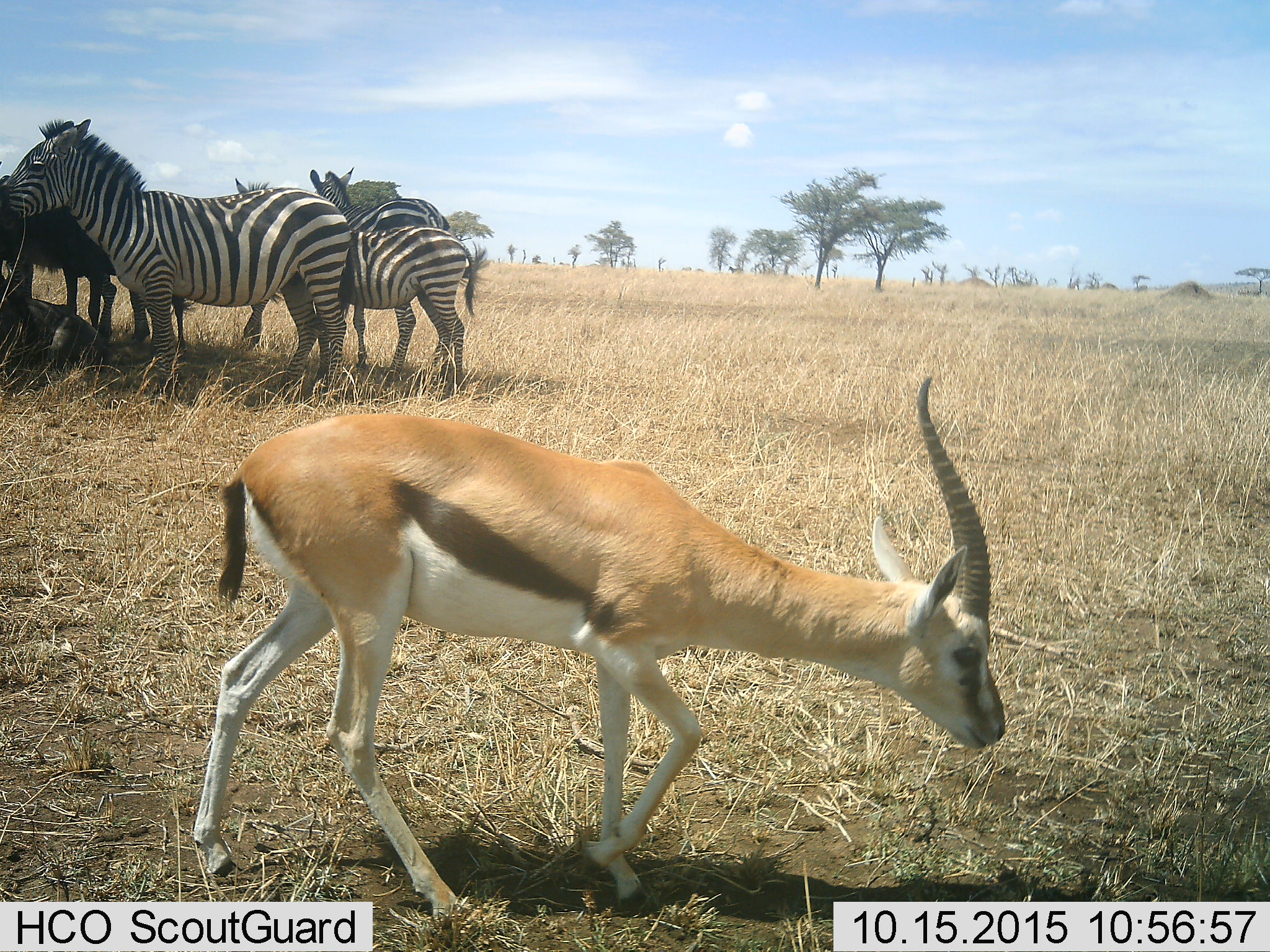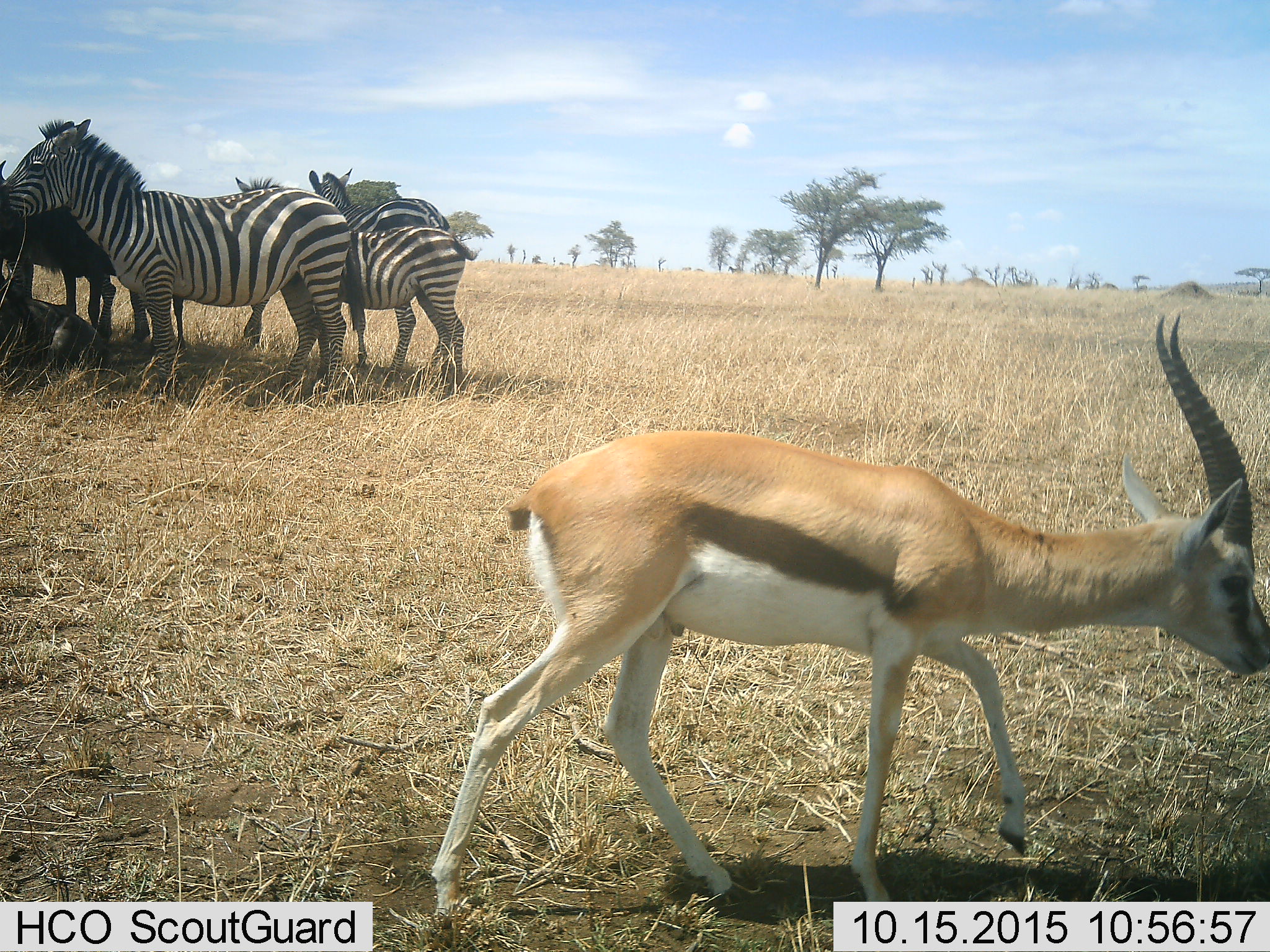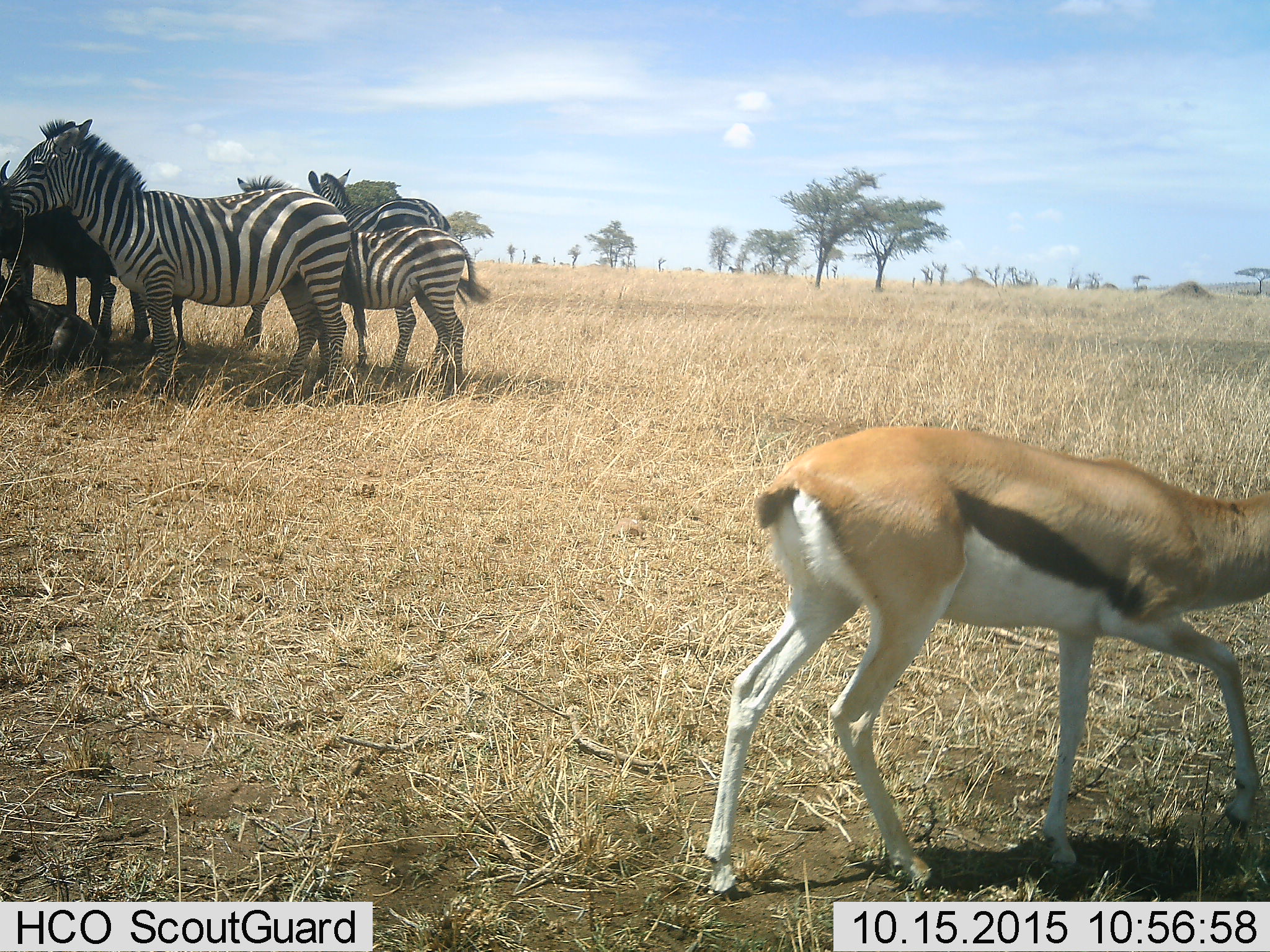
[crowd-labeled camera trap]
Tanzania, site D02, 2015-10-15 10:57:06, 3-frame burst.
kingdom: Animalia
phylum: Chordata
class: Mammalia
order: Artiodactyla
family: Bovidae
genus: Eudorcas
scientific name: Eudorcas thomsonii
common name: thomson's gazelle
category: gazellethomsons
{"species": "gazellethomsons (thomson's gazelle) (Eudorcas thomsonii)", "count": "1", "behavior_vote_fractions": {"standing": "18%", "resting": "0%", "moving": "100%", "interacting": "0%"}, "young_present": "0%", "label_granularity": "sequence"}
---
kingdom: Animalia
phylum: Chordata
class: Mammalia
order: Perissodactyla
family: Equidae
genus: Equus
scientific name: Equus quagga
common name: plains zebra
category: zebra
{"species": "zebra (plains zebra) (Equus quagga)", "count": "4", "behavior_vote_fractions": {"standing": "93%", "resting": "33%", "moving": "13%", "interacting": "27%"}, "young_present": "47%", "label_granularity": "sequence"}